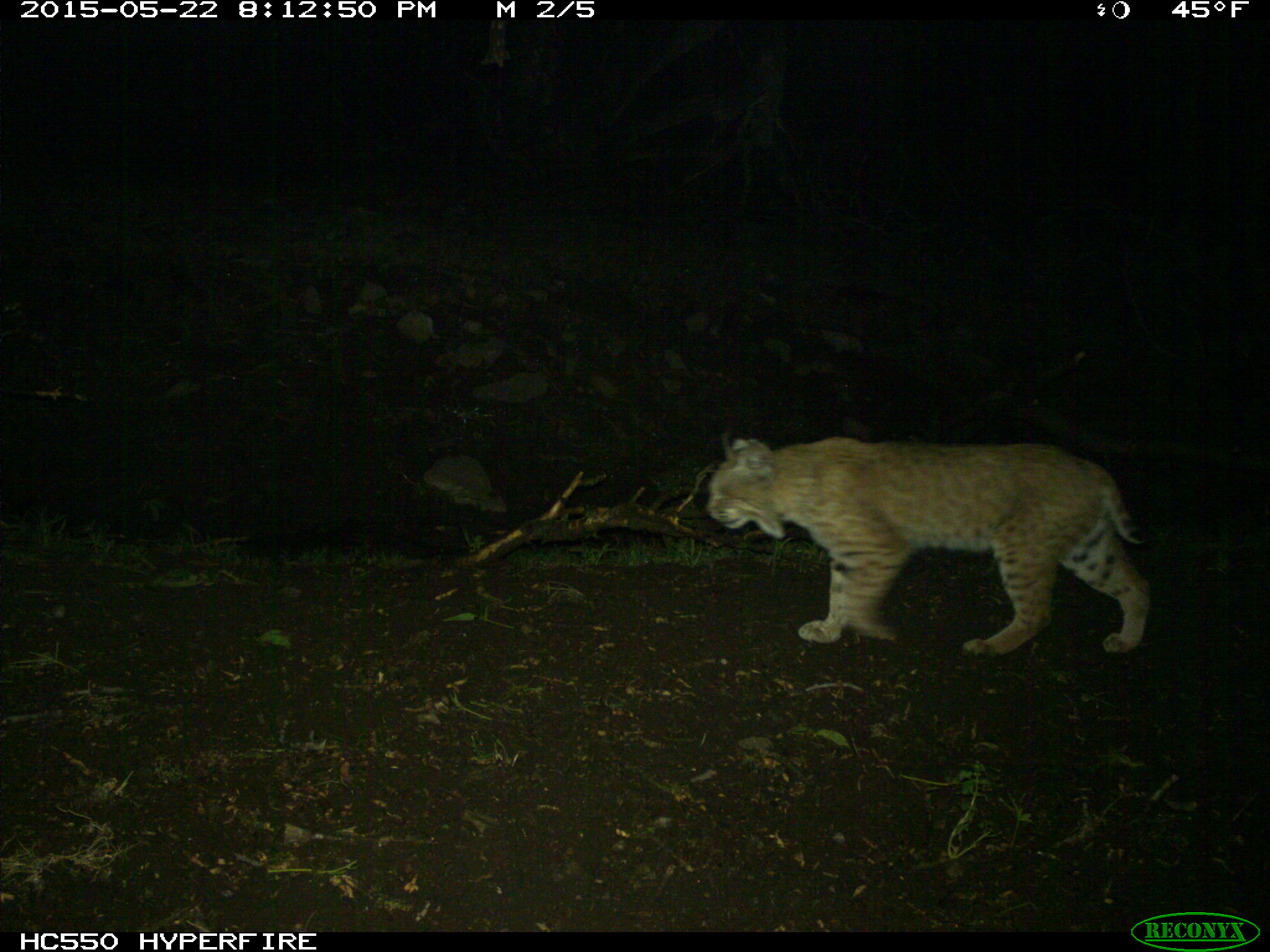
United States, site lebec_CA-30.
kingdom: Animalia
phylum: Chordata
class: Mammalia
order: Carnivora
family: Felidae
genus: Lynx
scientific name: Lynx rufus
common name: bobcat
Lynx rufus (bobcat).